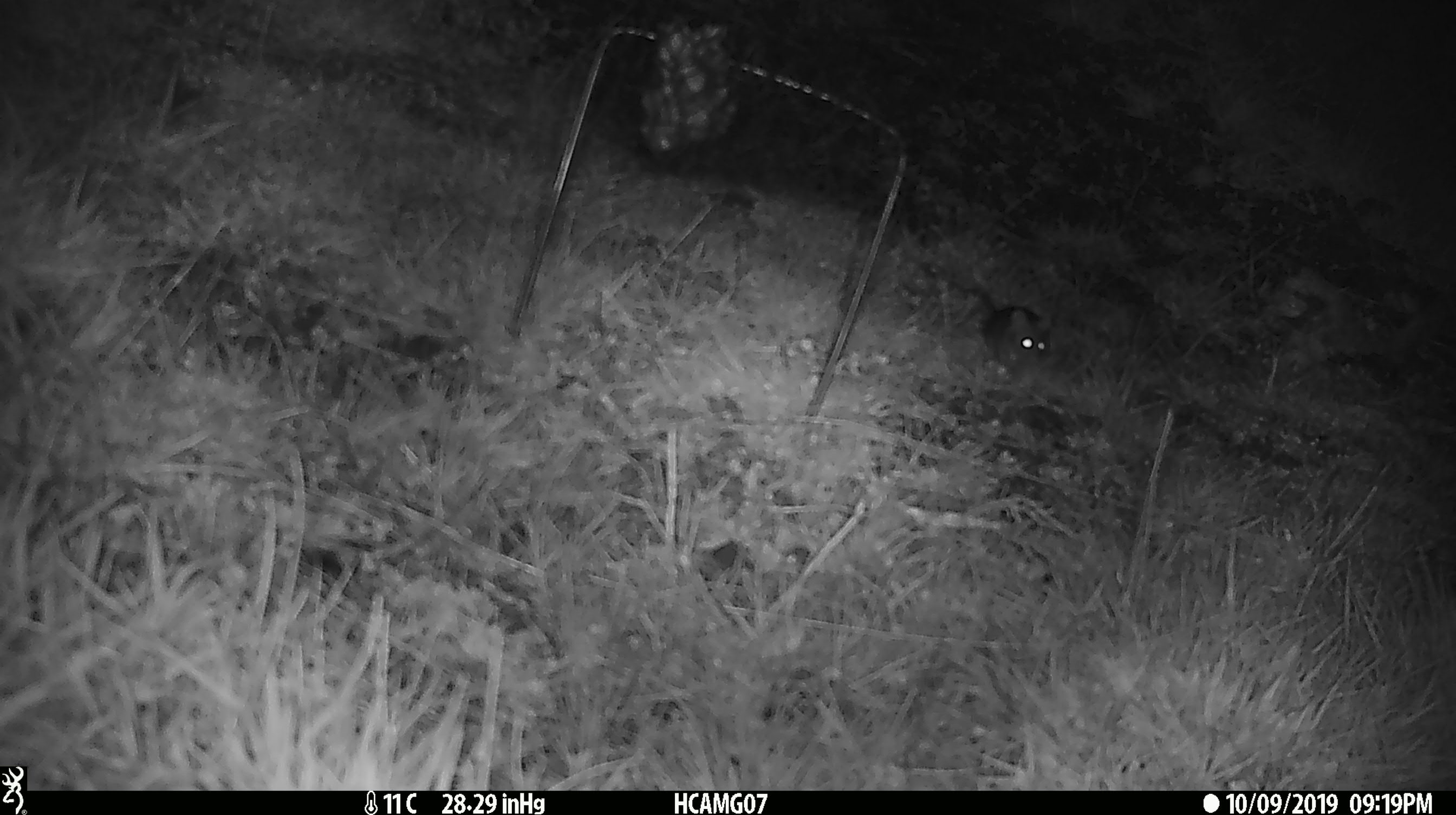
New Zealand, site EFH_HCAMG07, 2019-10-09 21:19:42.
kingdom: Animalia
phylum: Chordata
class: Mammalia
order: Rodentia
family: Muridae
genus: Mus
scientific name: Mus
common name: mouse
Mouse (Mus).